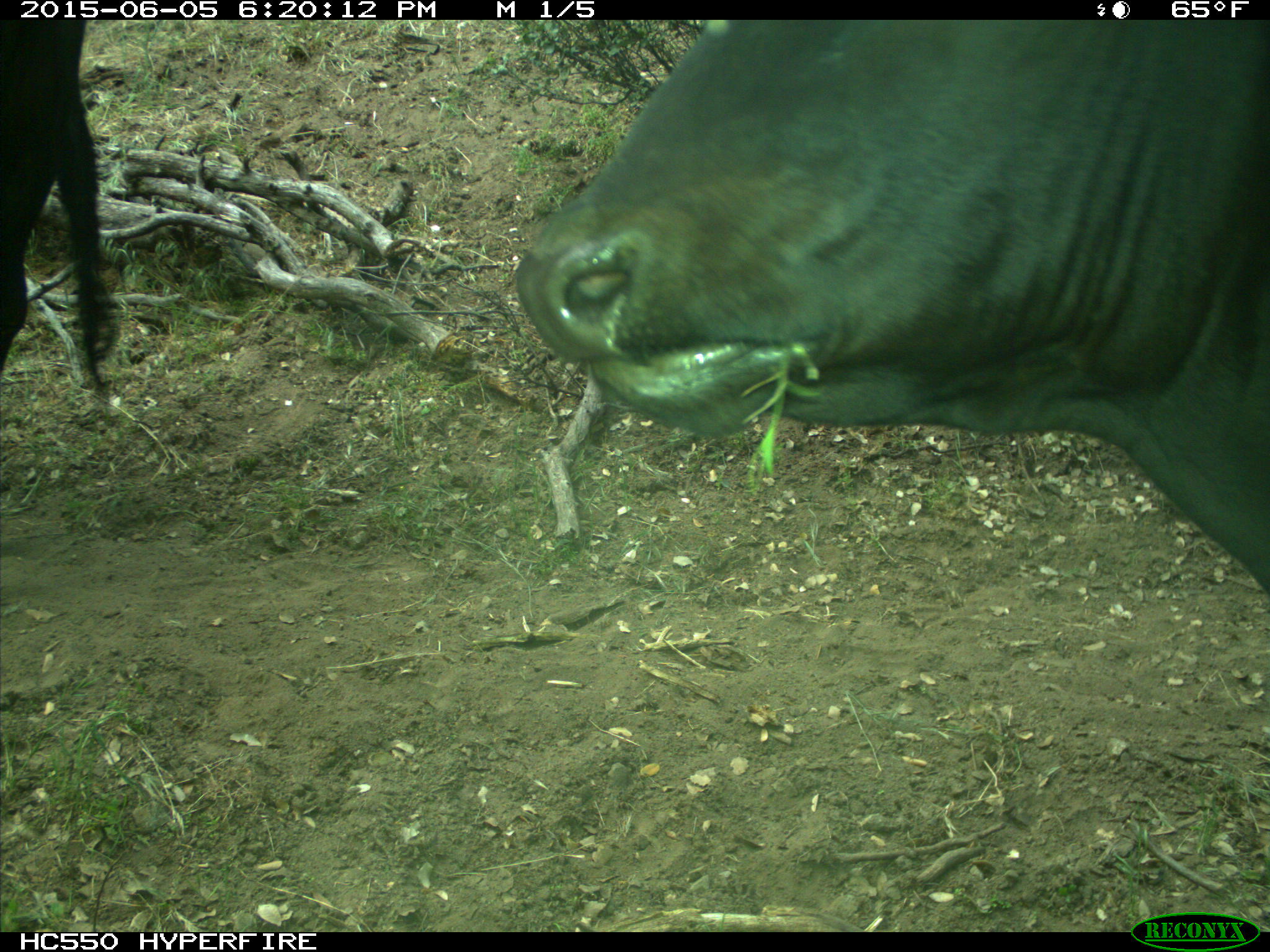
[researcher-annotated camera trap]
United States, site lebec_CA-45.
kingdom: Animalia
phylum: Chordata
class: Mammalia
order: Artiodactyla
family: Bovidae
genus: Bos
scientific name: Bos taurus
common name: domestic cow